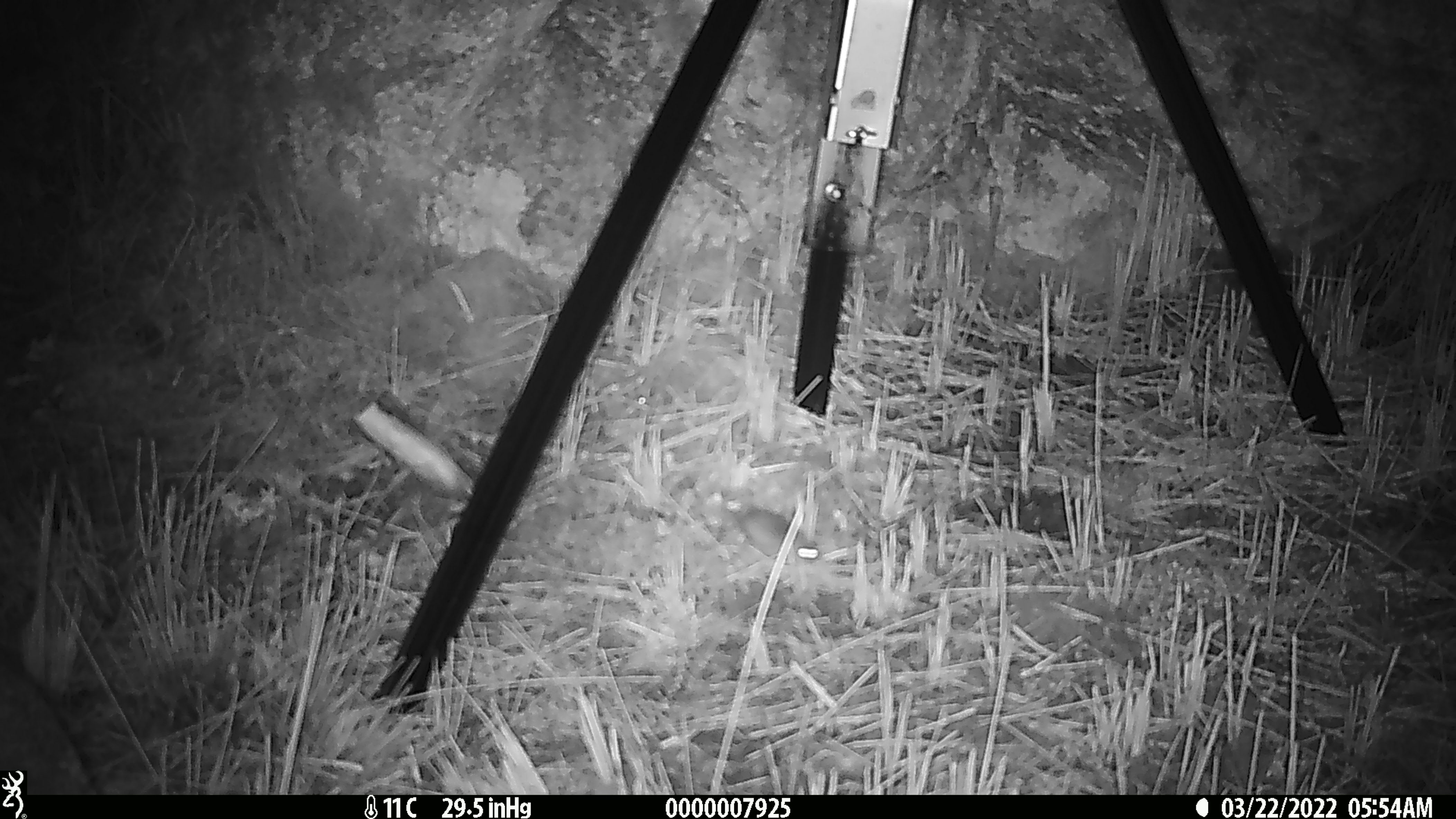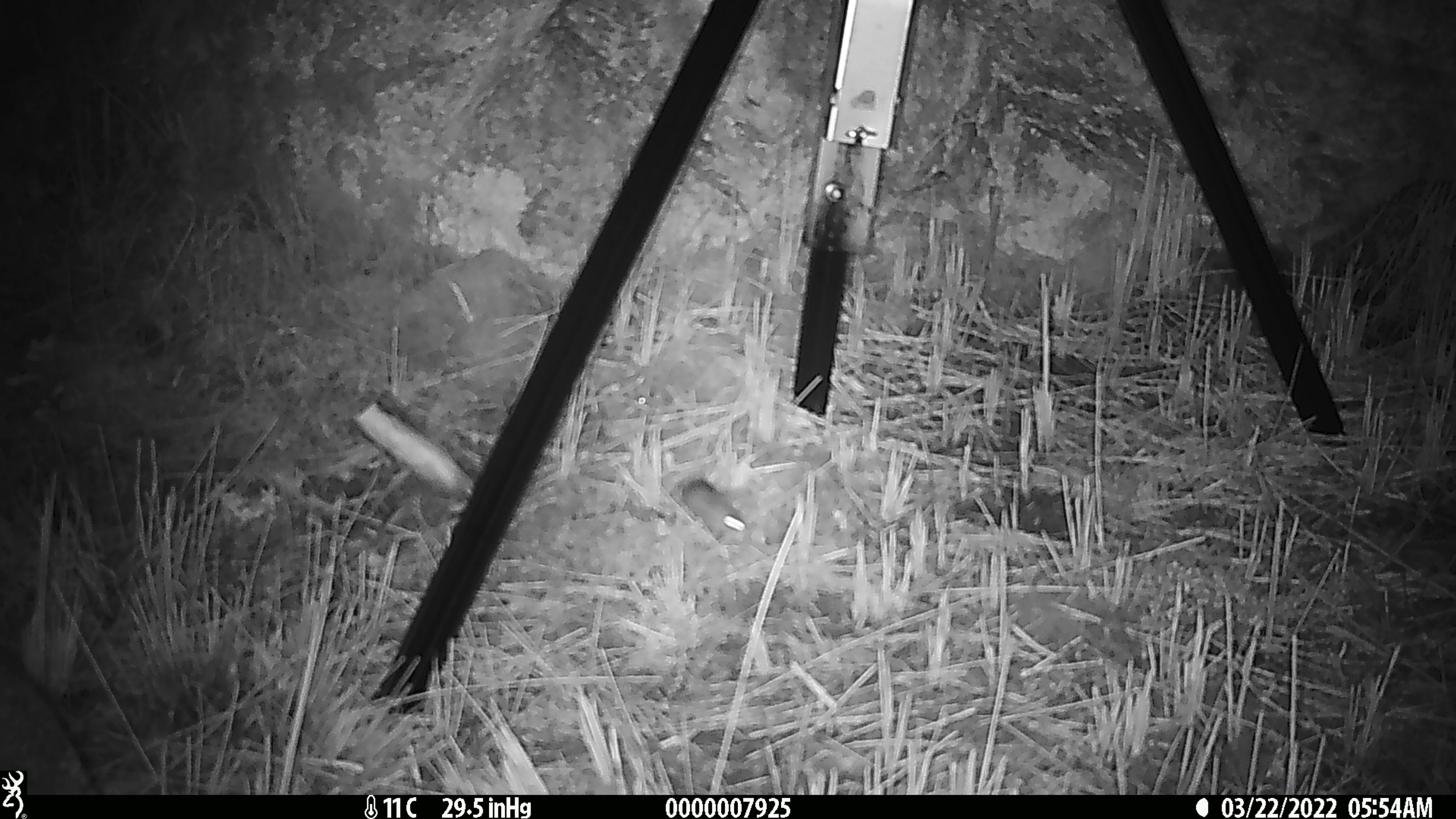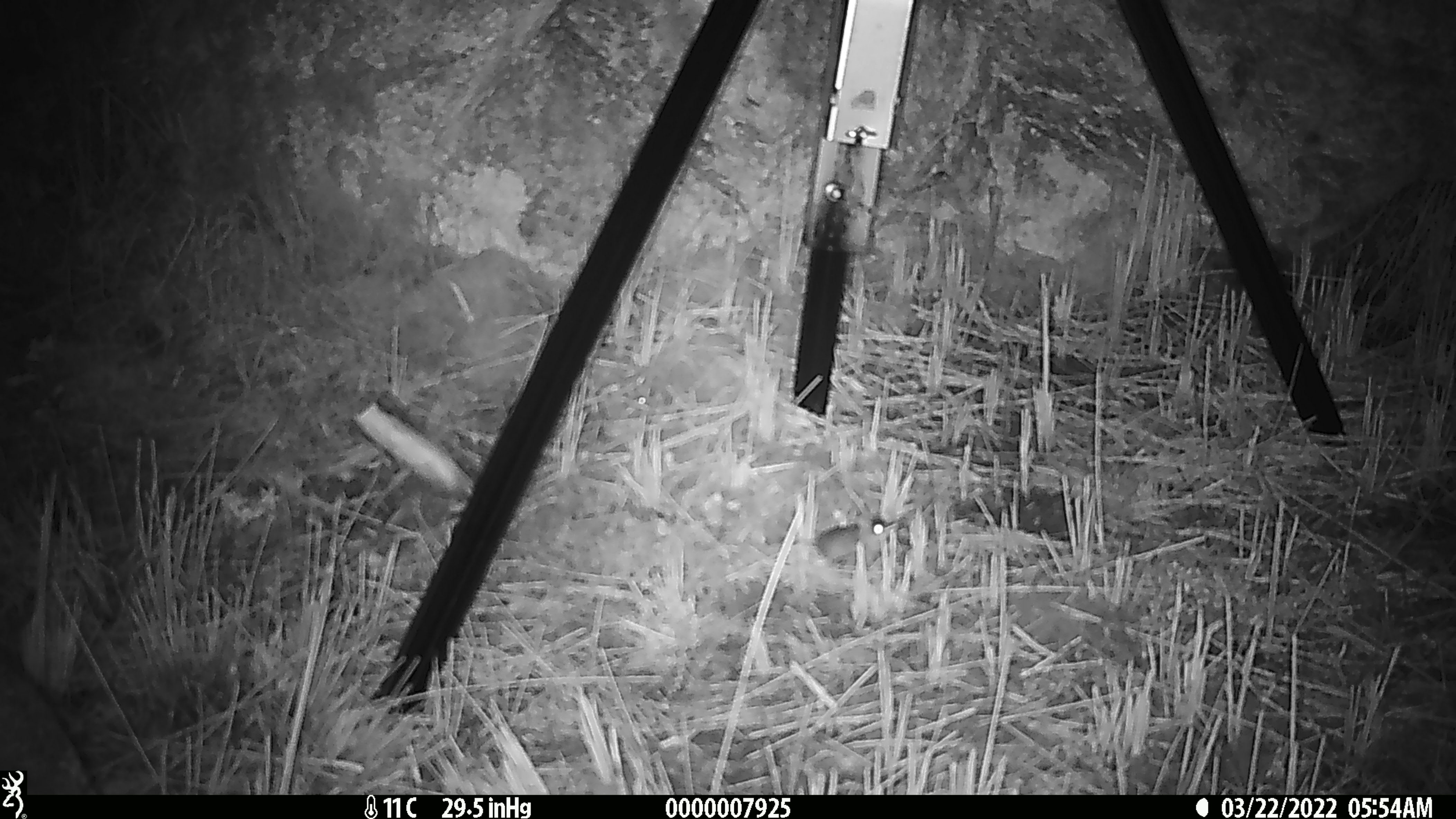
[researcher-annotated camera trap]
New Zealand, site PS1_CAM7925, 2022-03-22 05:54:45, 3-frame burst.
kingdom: Animalia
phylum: Chordata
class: Mammalia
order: Rodentia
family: Muridae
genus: Mus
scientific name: Mus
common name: mouse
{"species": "mouse (Mus)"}